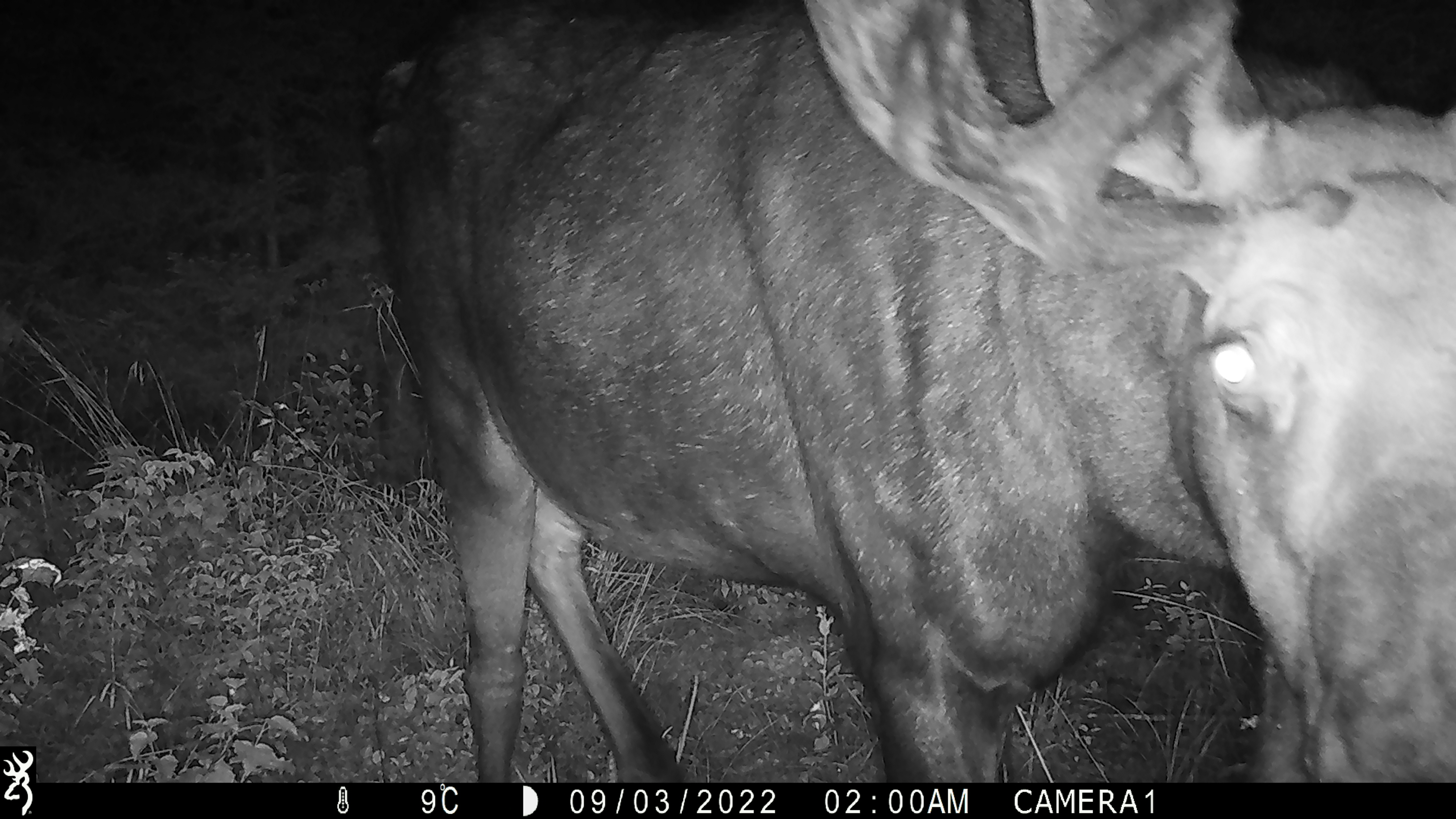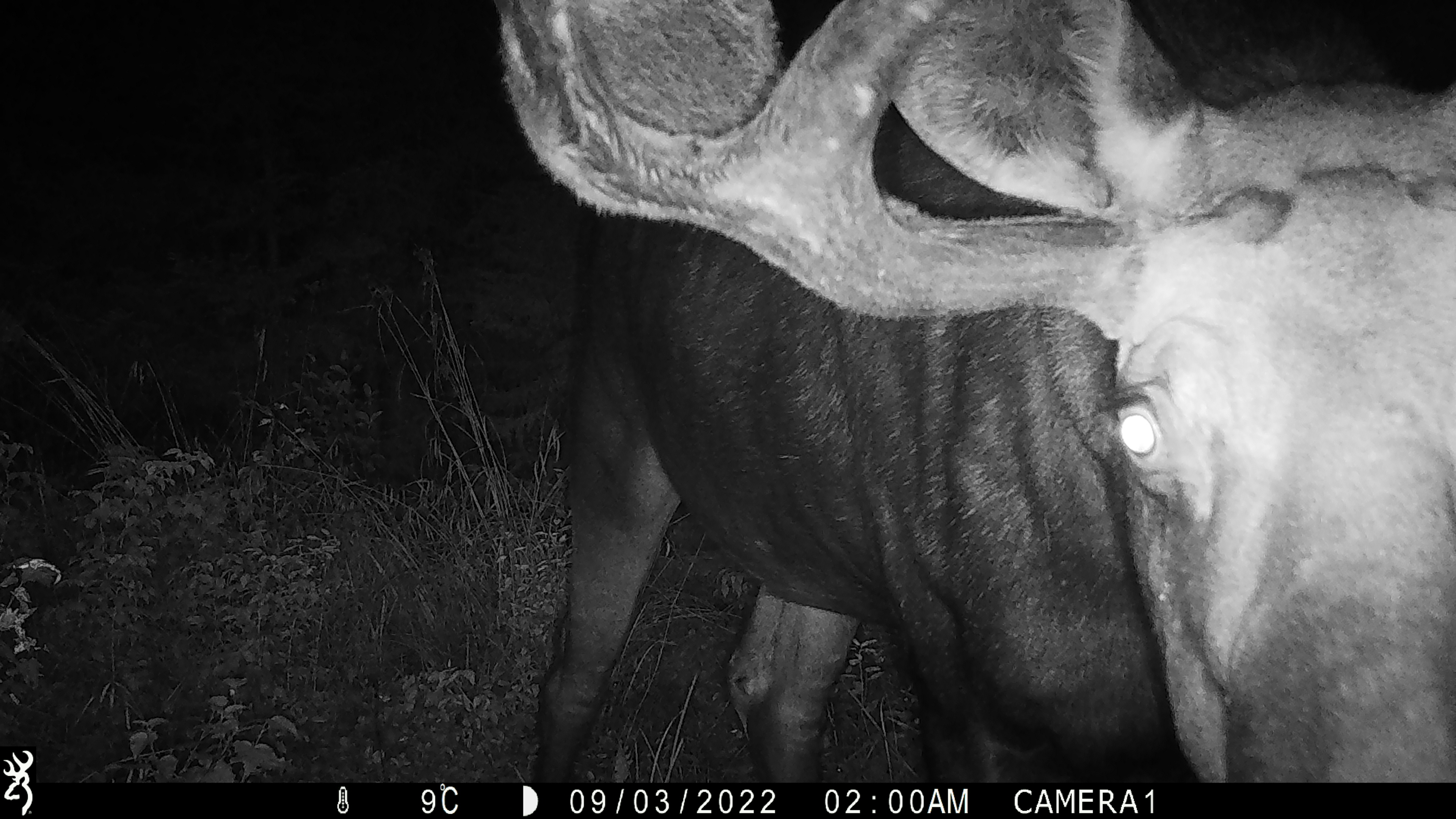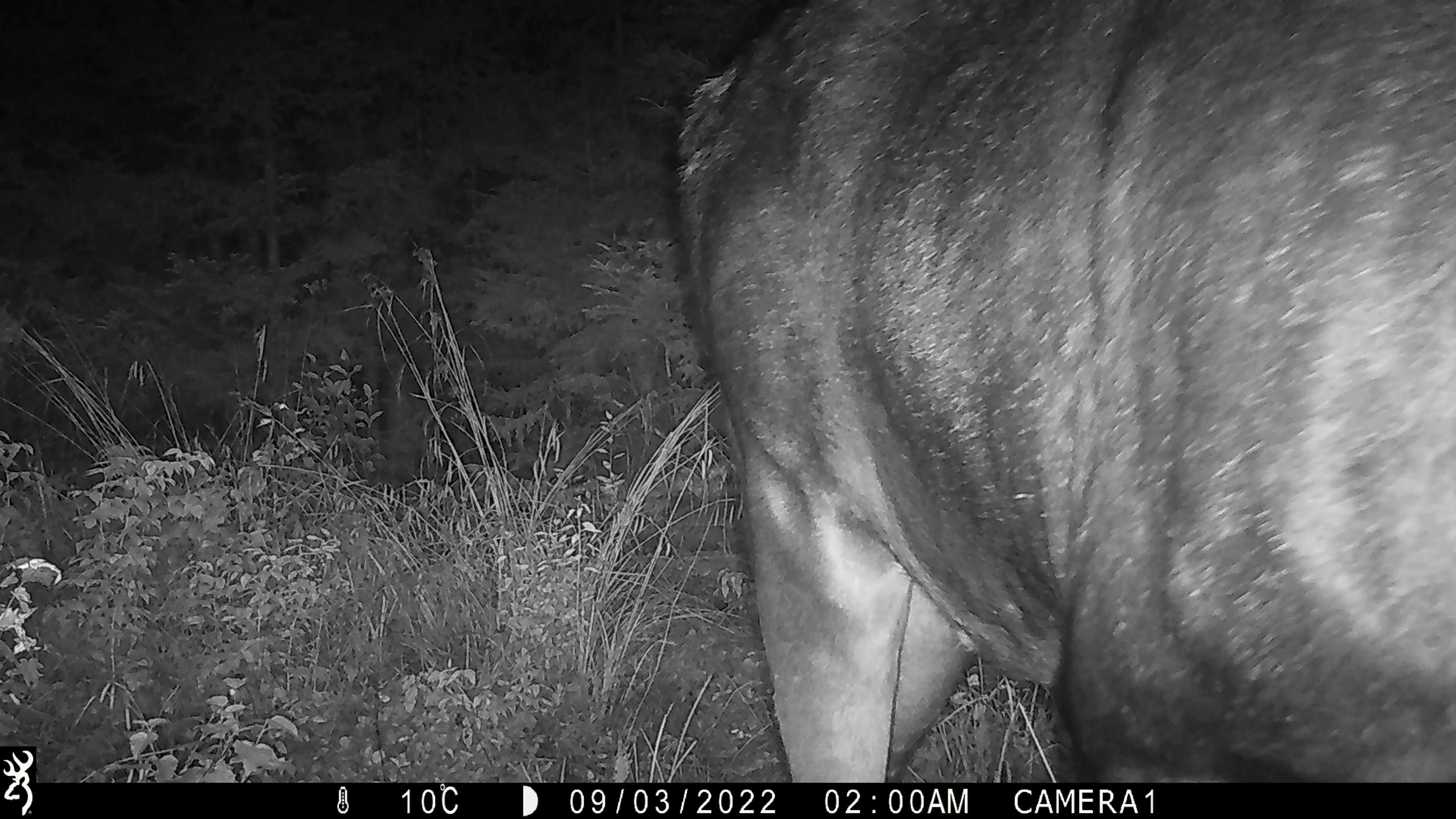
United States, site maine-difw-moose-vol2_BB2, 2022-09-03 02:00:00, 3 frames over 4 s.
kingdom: Animalia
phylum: Chordata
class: Mammalia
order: Artiodactyla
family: Cervidae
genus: Alces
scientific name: Alces alces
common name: moose